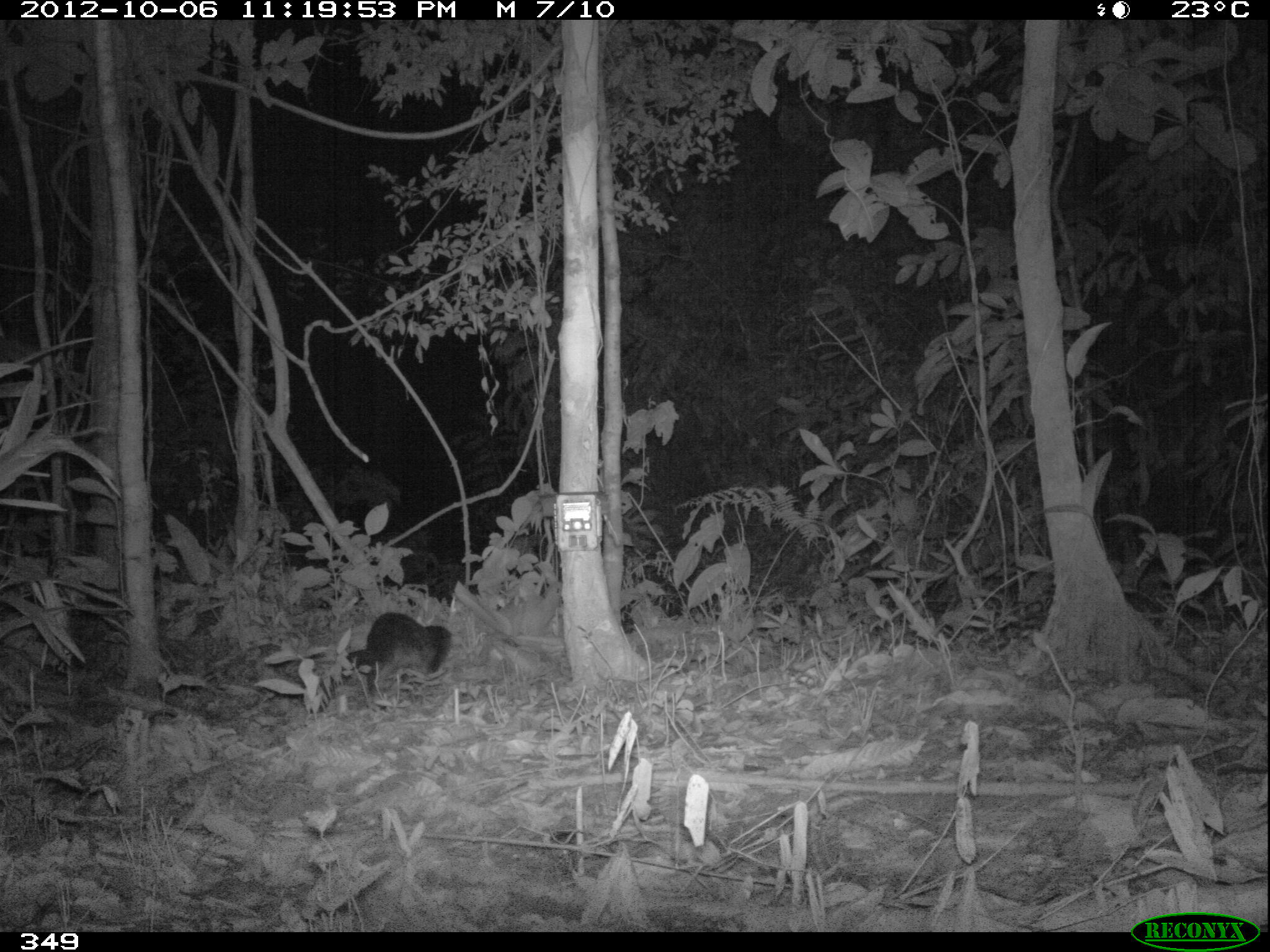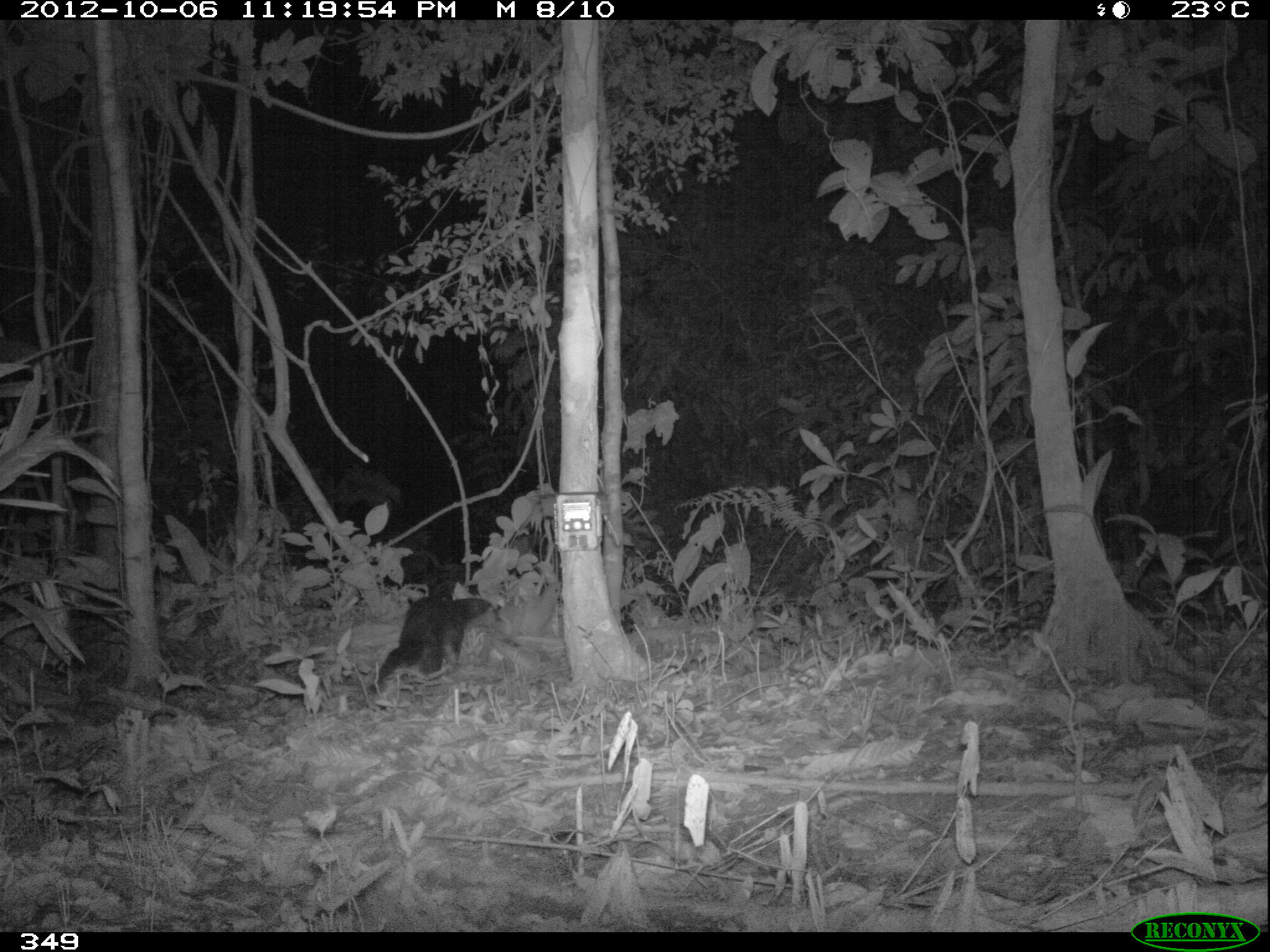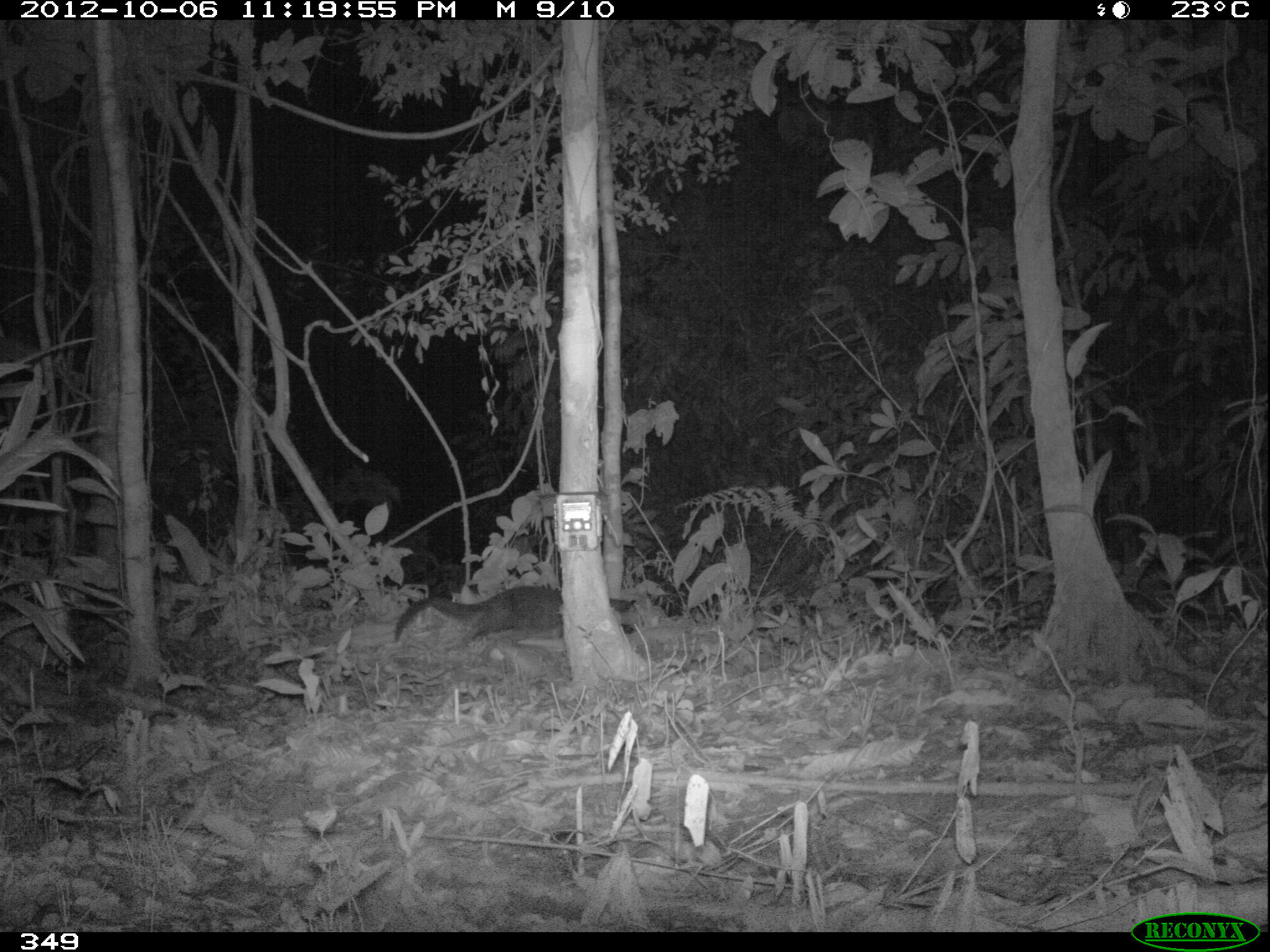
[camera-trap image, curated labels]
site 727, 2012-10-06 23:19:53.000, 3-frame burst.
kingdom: Animalia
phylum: Chordata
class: Mammalia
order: Carnivora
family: Mustelidae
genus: Eira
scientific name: Eira barbara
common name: tayra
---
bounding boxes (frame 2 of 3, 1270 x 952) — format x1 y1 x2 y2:
eira barbara: 370 594 492 693